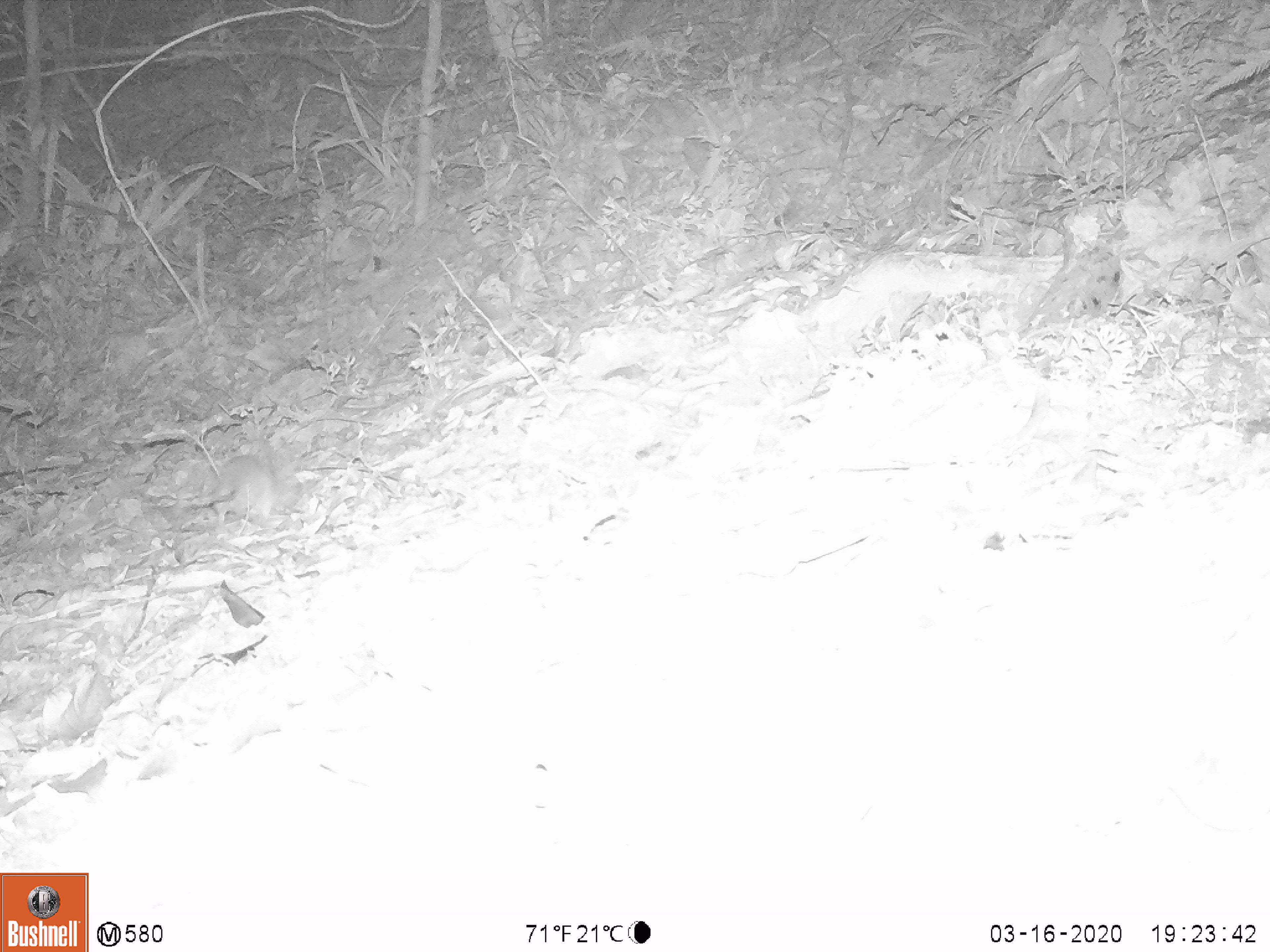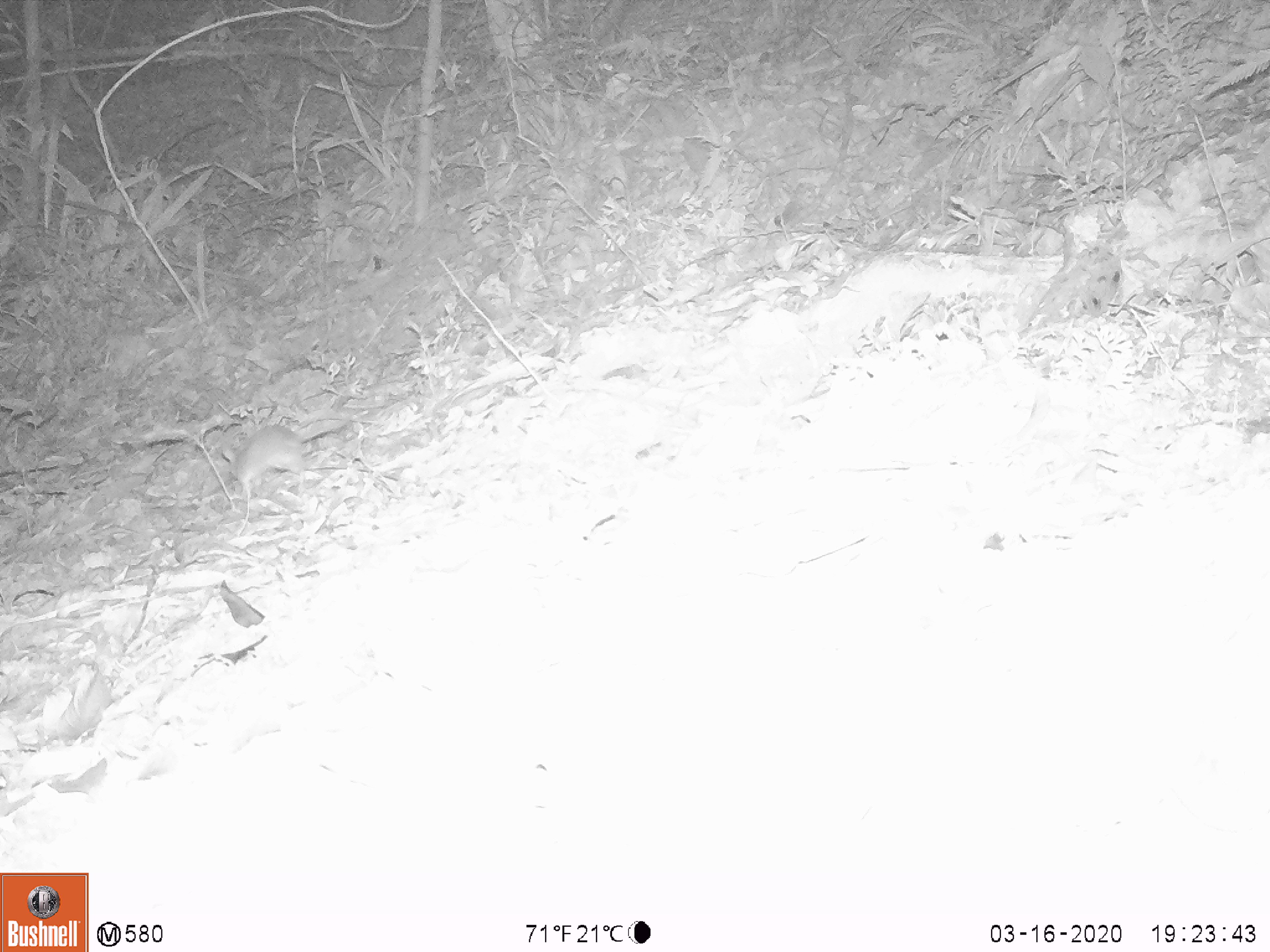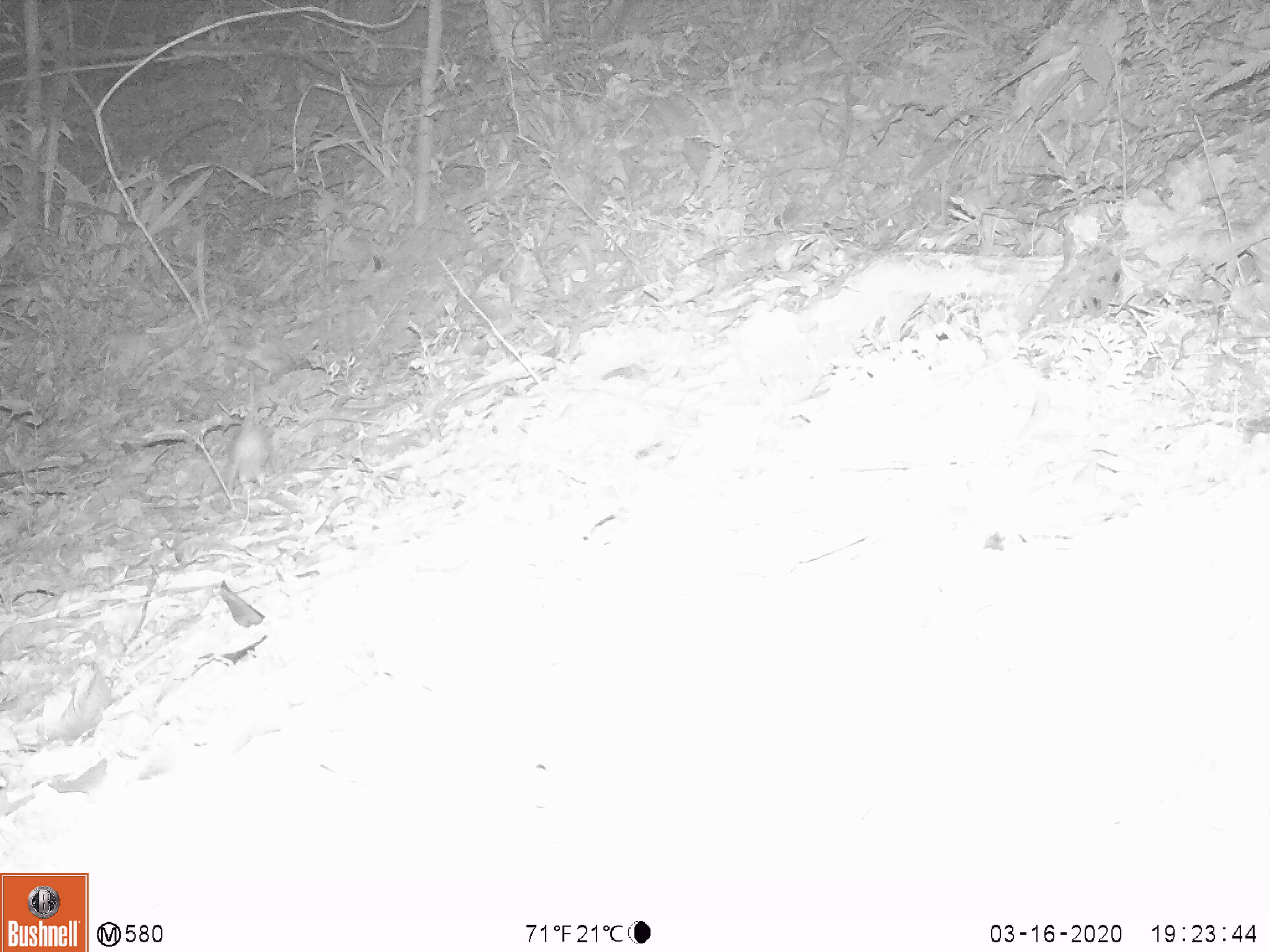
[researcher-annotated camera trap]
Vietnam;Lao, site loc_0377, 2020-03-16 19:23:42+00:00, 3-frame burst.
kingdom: Animalia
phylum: Chordata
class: Mammalia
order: Rodentia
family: Muridae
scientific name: Muridae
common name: old-world mice and rats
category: unidentified murid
Unidentified murid (old-world mice and rats) (Muridae). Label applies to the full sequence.